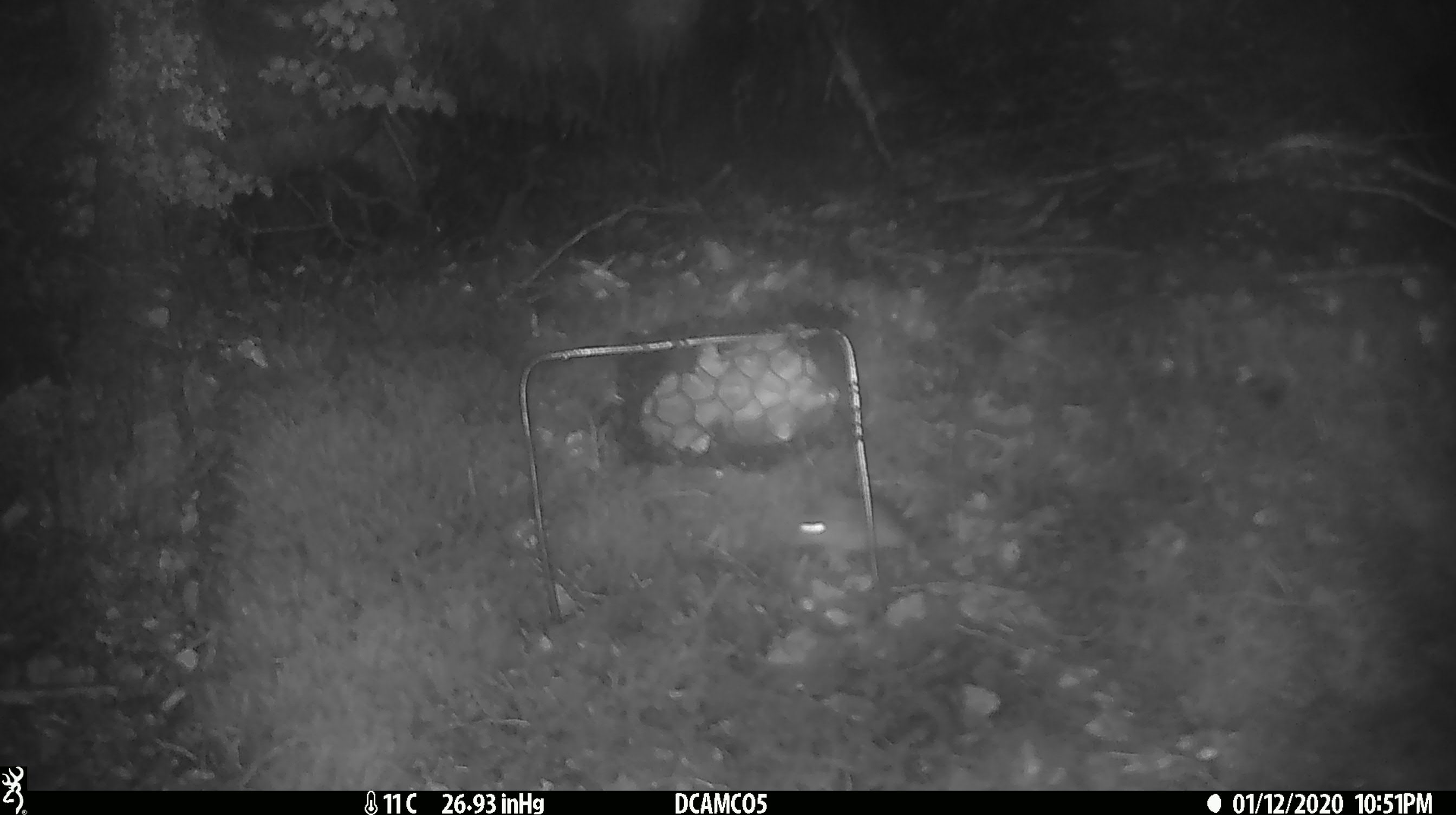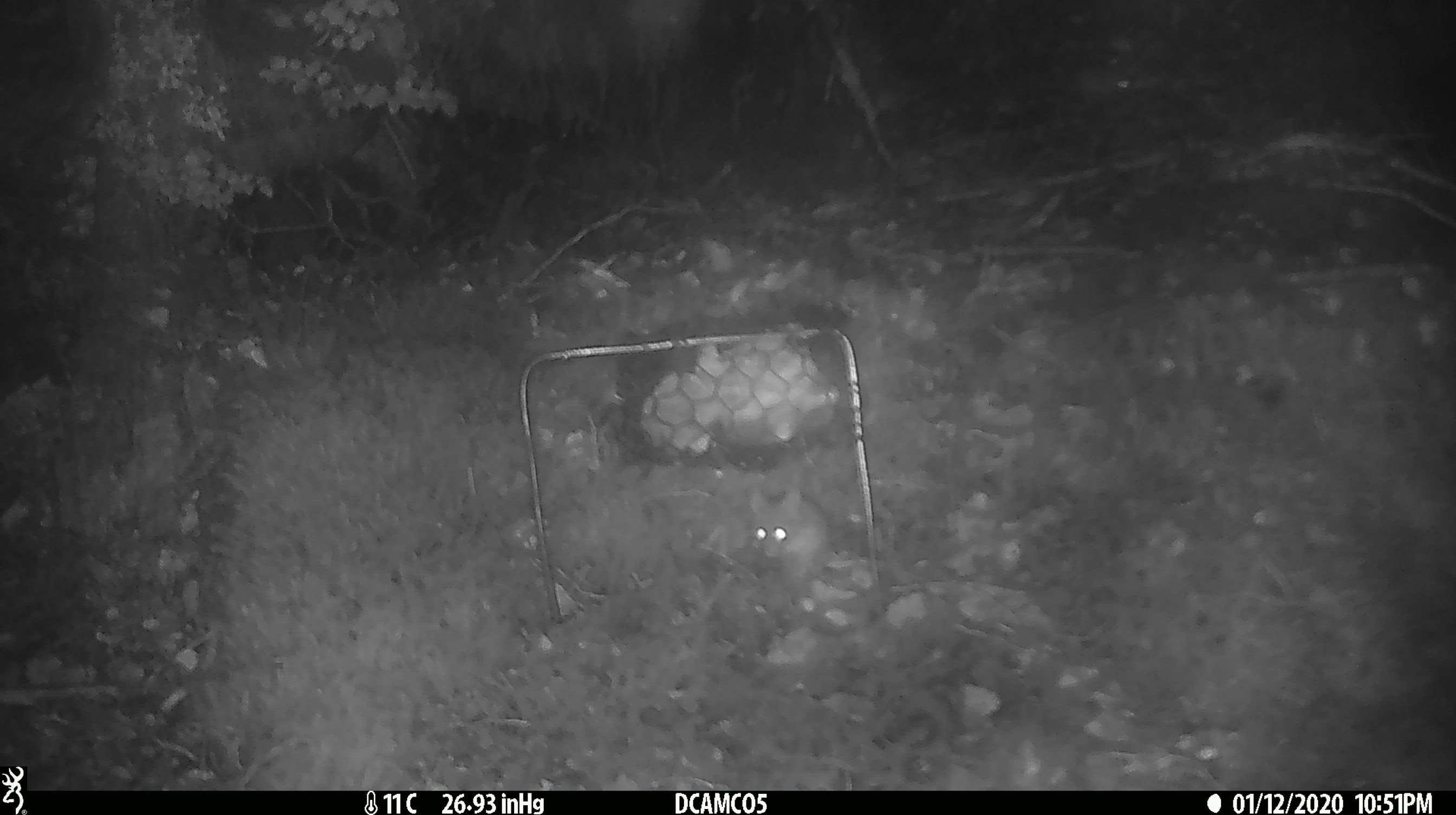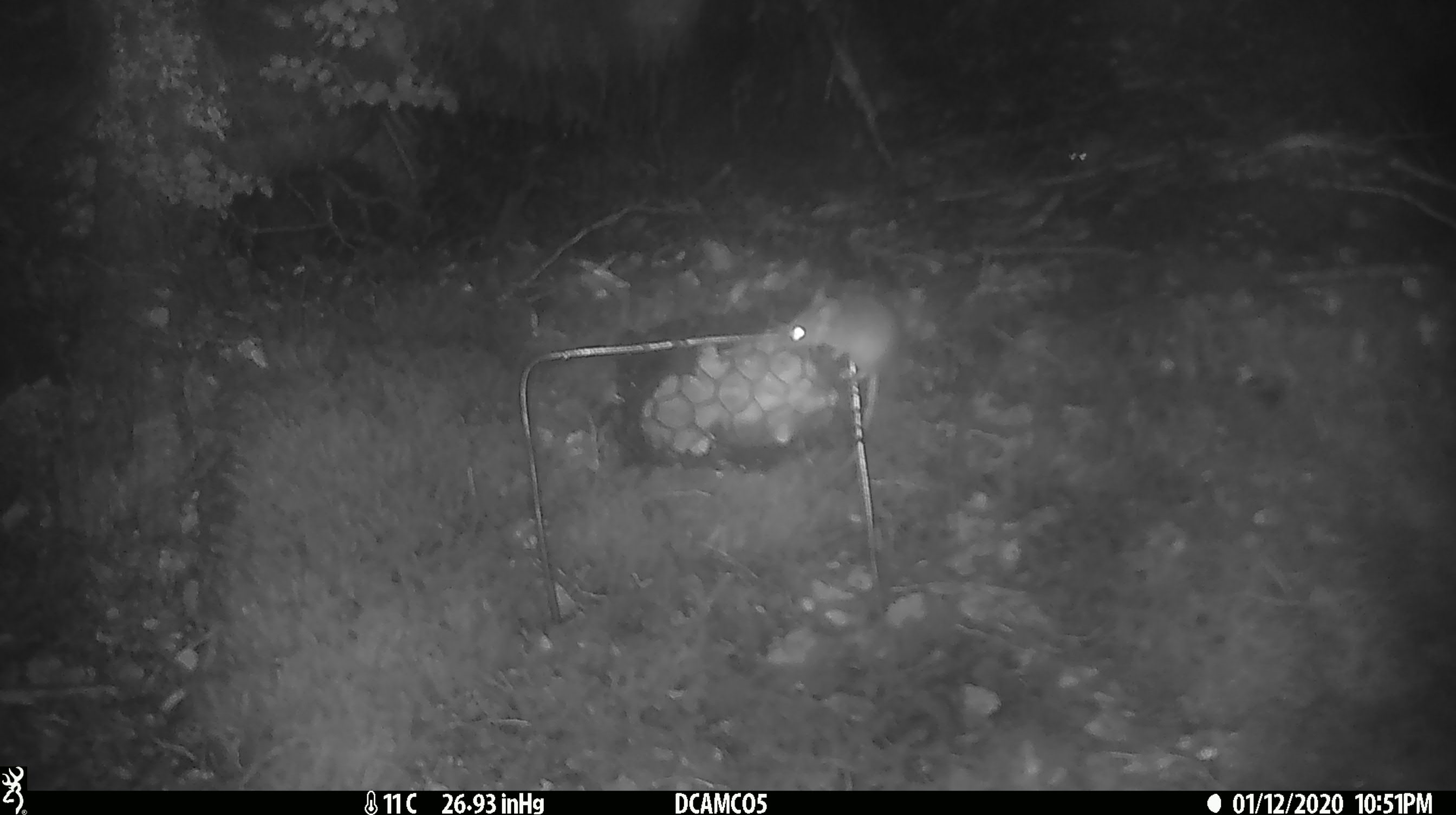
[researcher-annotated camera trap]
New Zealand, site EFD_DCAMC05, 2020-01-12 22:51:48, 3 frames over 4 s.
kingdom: Animalia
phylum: Chordata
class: Mammalia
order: Rodentia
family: Muridae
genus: Mus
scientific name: Mus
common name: mouse